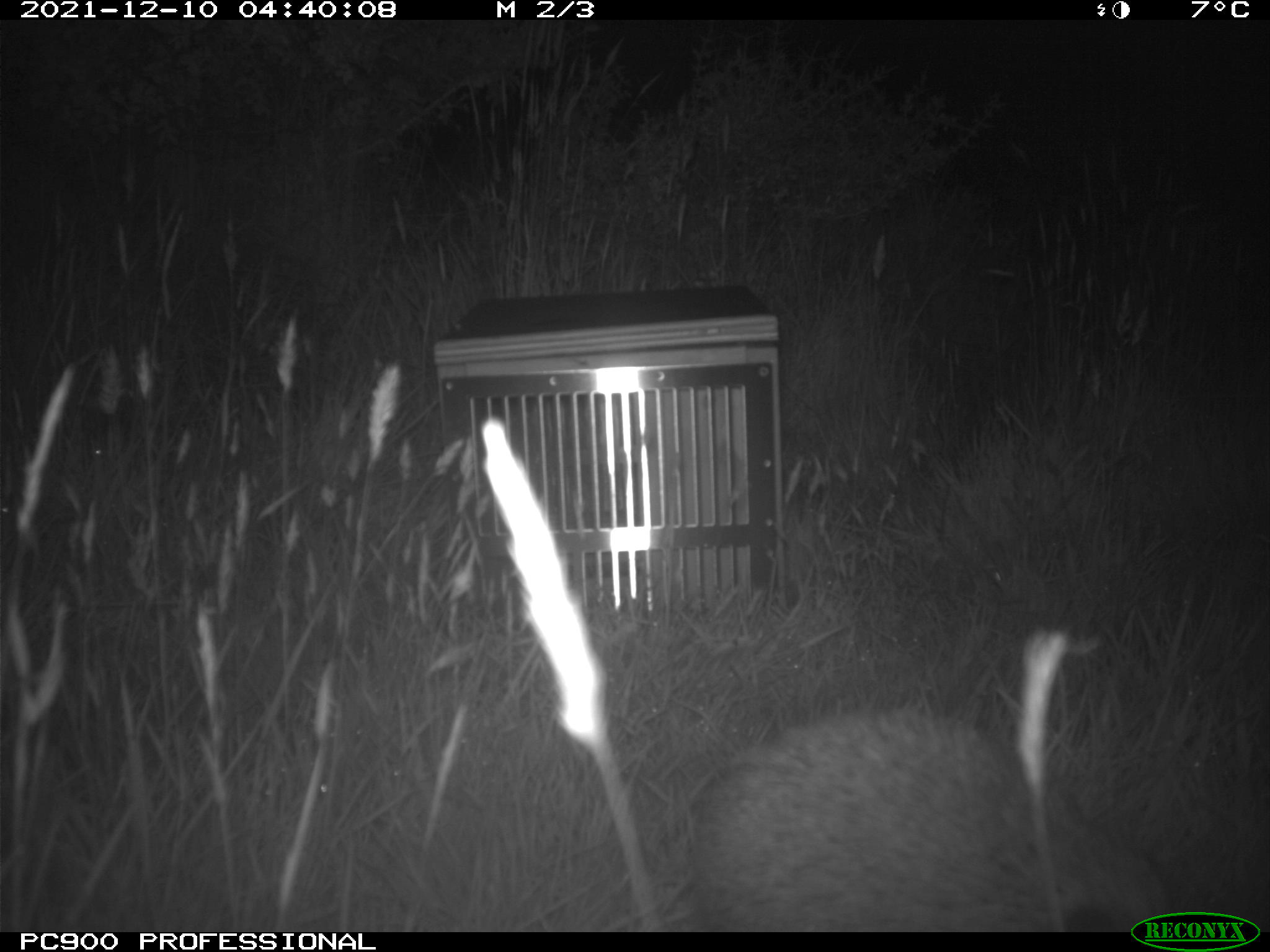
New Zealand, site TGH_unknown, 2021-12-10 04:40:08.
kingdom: Animalia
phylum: Chordata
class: Mammalia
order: Eulipotyphla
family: Erinaceidae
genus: Erinaceus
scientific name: Erinaceus europaeus europaeus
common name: european hedgehog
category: hedgehog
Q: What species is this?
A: Hedgehog (european hedgehog) (Erinaceus europaeus europaeus).